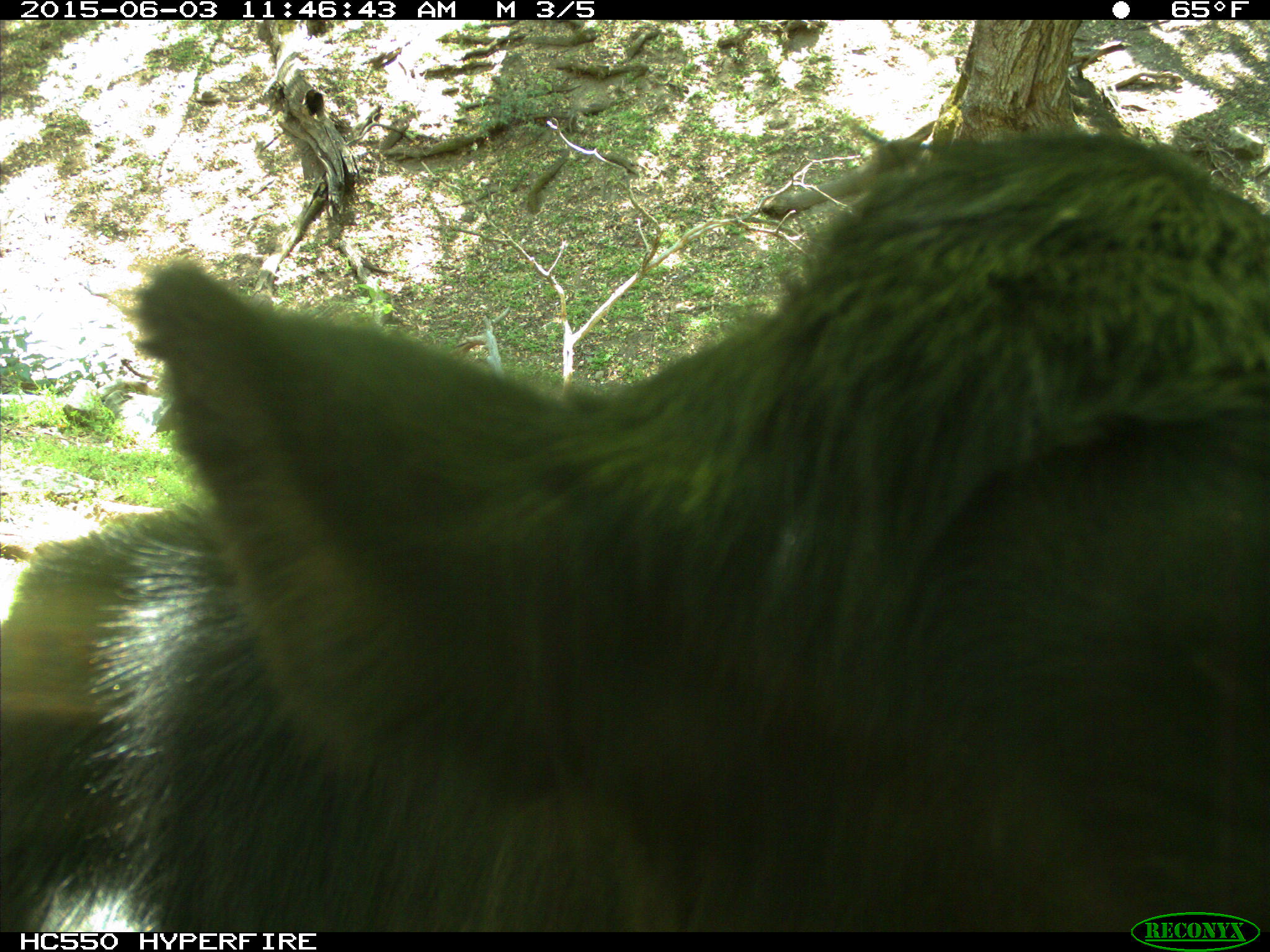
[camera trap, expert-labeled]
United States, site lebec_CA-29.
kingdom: Animalia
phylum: Chordata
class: Mammalia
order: Artiodactyla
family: Bovidae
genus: Bos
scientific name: Bos taurus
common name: domestic cow